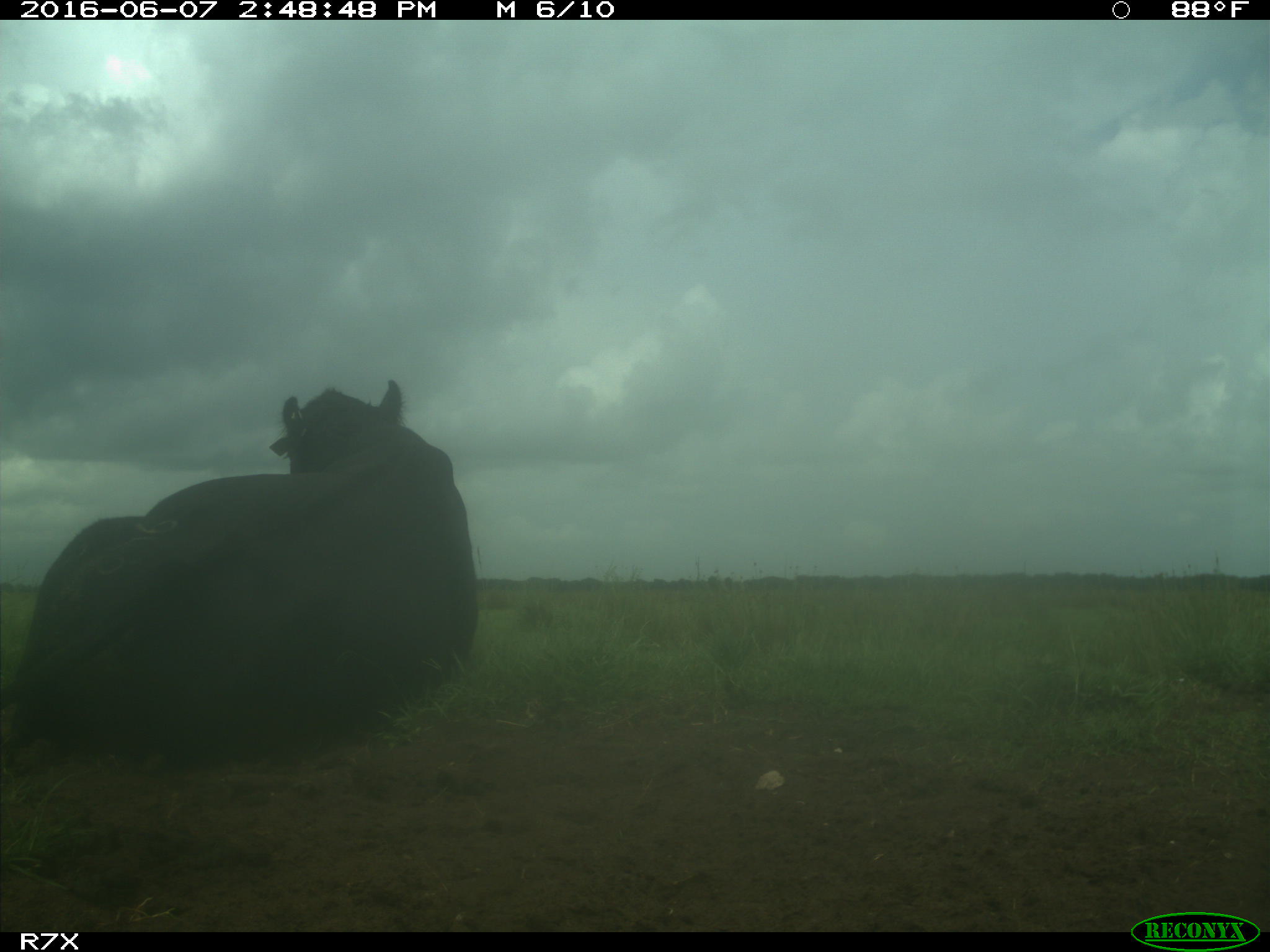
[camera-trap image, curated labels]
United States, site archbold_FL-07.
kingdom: Animalia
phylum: Chordata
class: Mammalia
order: Artiodactyla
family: Bovidae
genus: Bos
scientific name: Bos taurus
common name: domestic cow